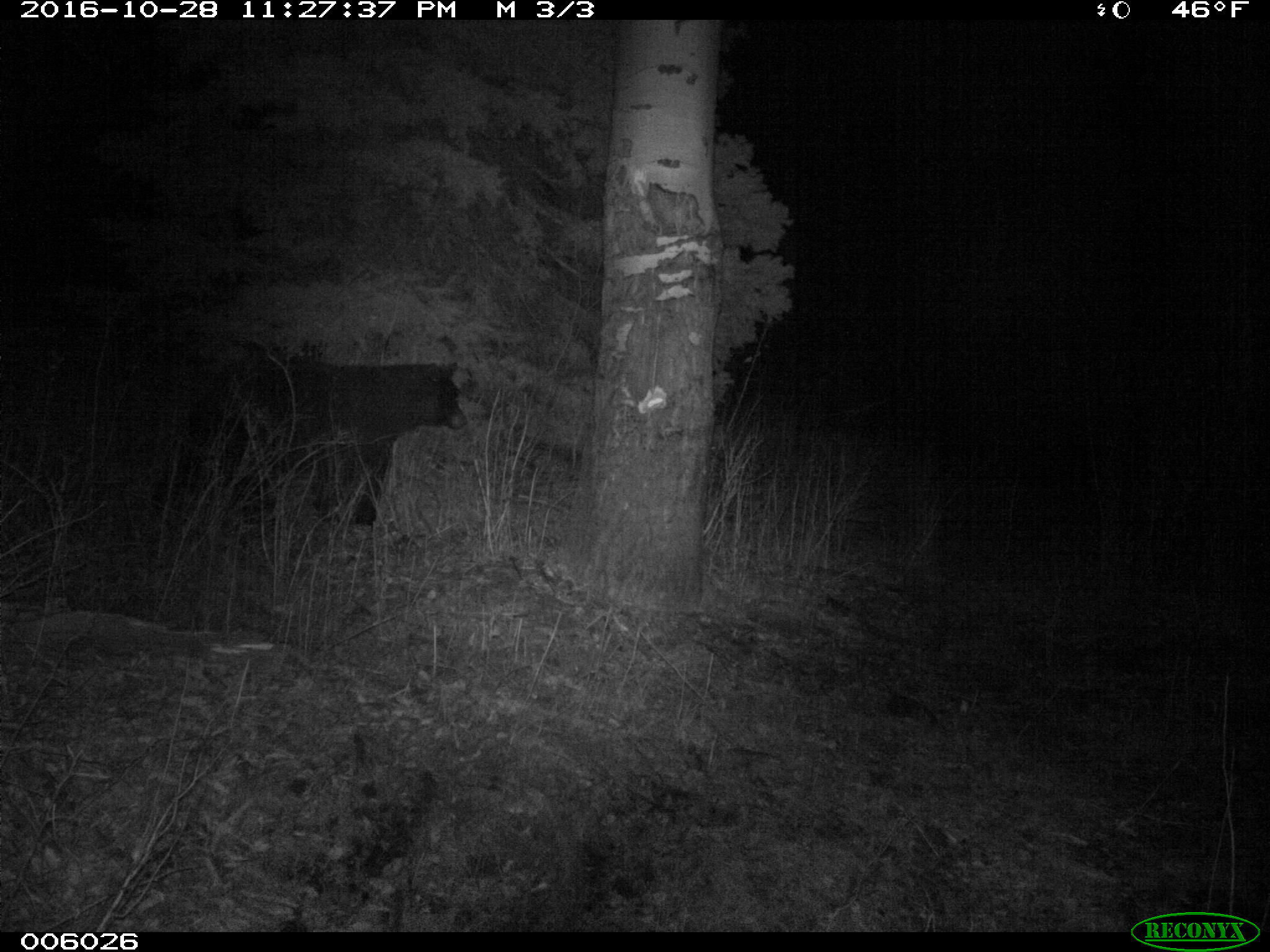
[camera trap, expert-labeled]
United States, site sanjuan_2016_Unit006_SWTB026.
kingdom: Animalia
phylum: Chordata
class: Mammalia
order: Carnivora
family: Ursidae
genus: Ursus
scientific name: Ursus americanus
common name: american black bear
Ursus americanus (american black bear).